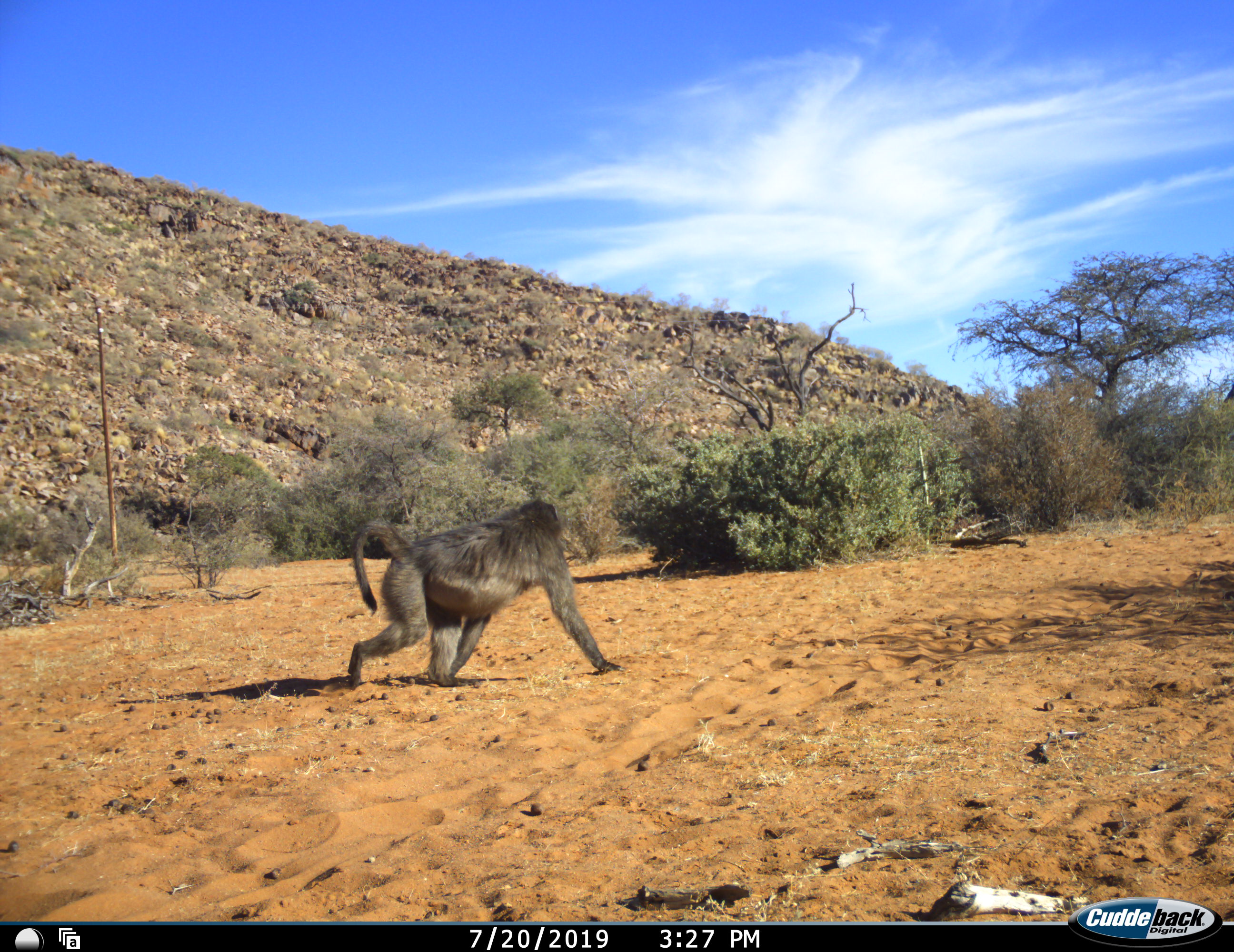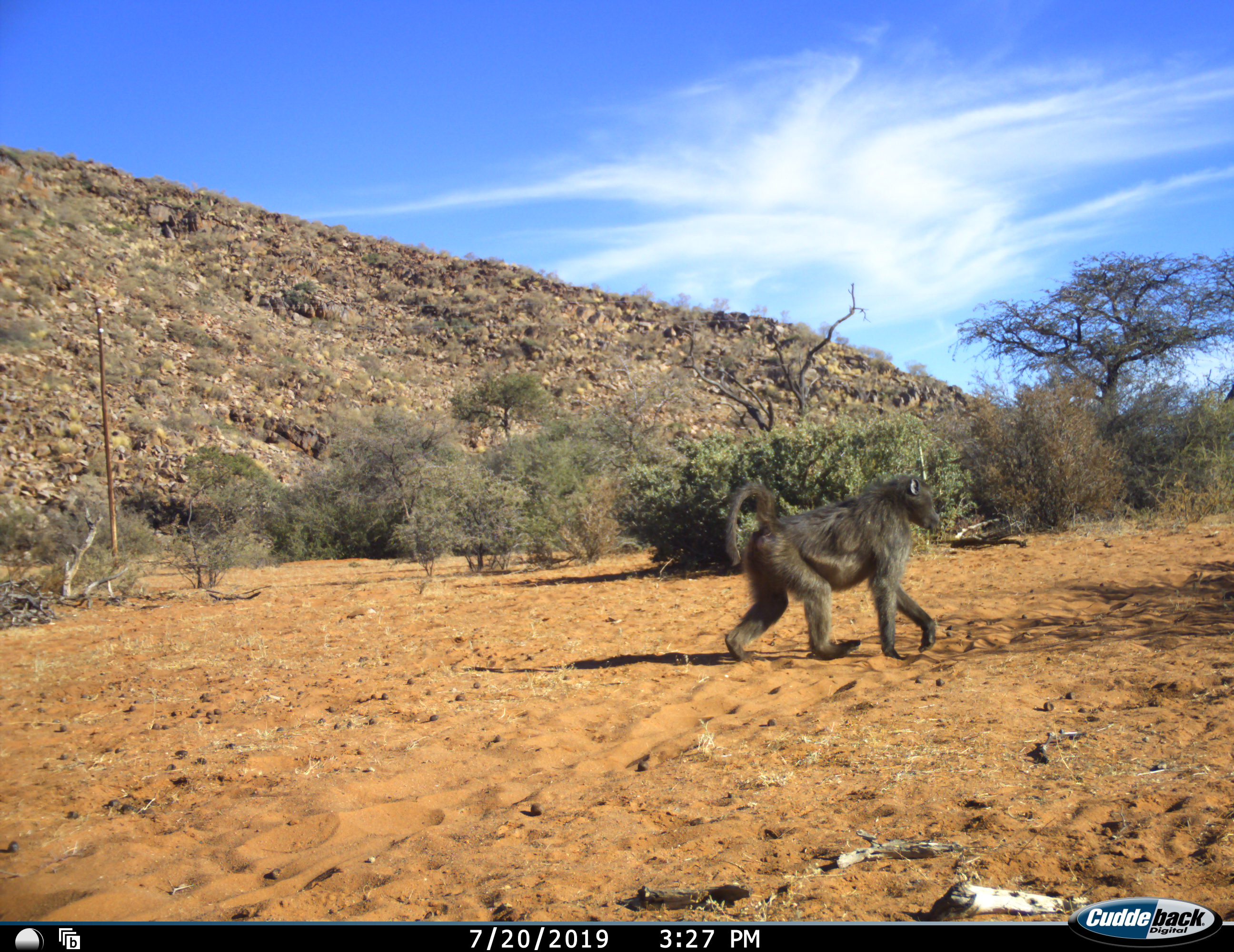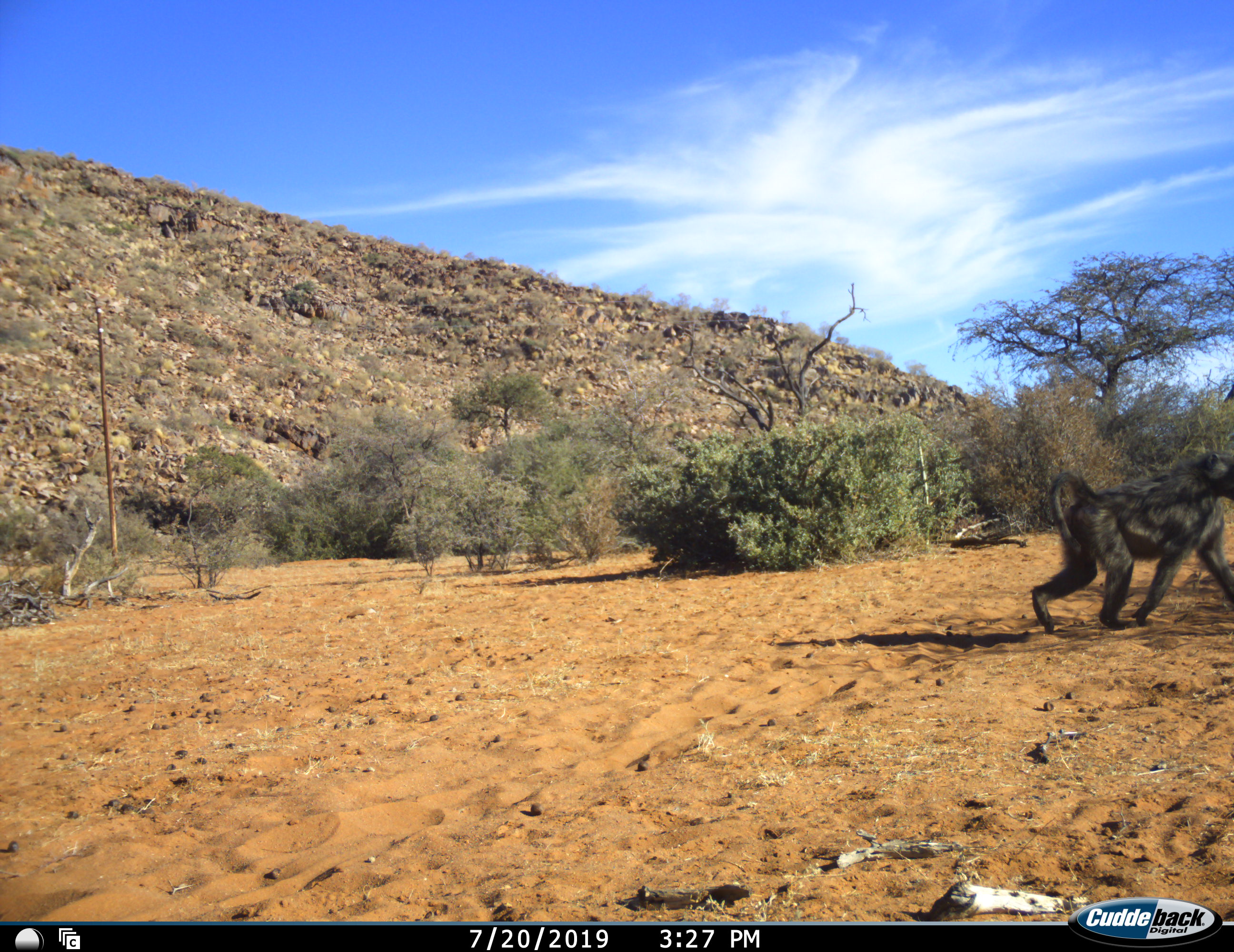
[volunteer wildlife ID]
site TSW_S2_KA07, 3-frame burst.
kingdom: Animalia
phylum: Chordata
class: Mammalia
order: Primates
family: Cercopithecidae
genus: Papio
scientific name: Papio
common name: baboon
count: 1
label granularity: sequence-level